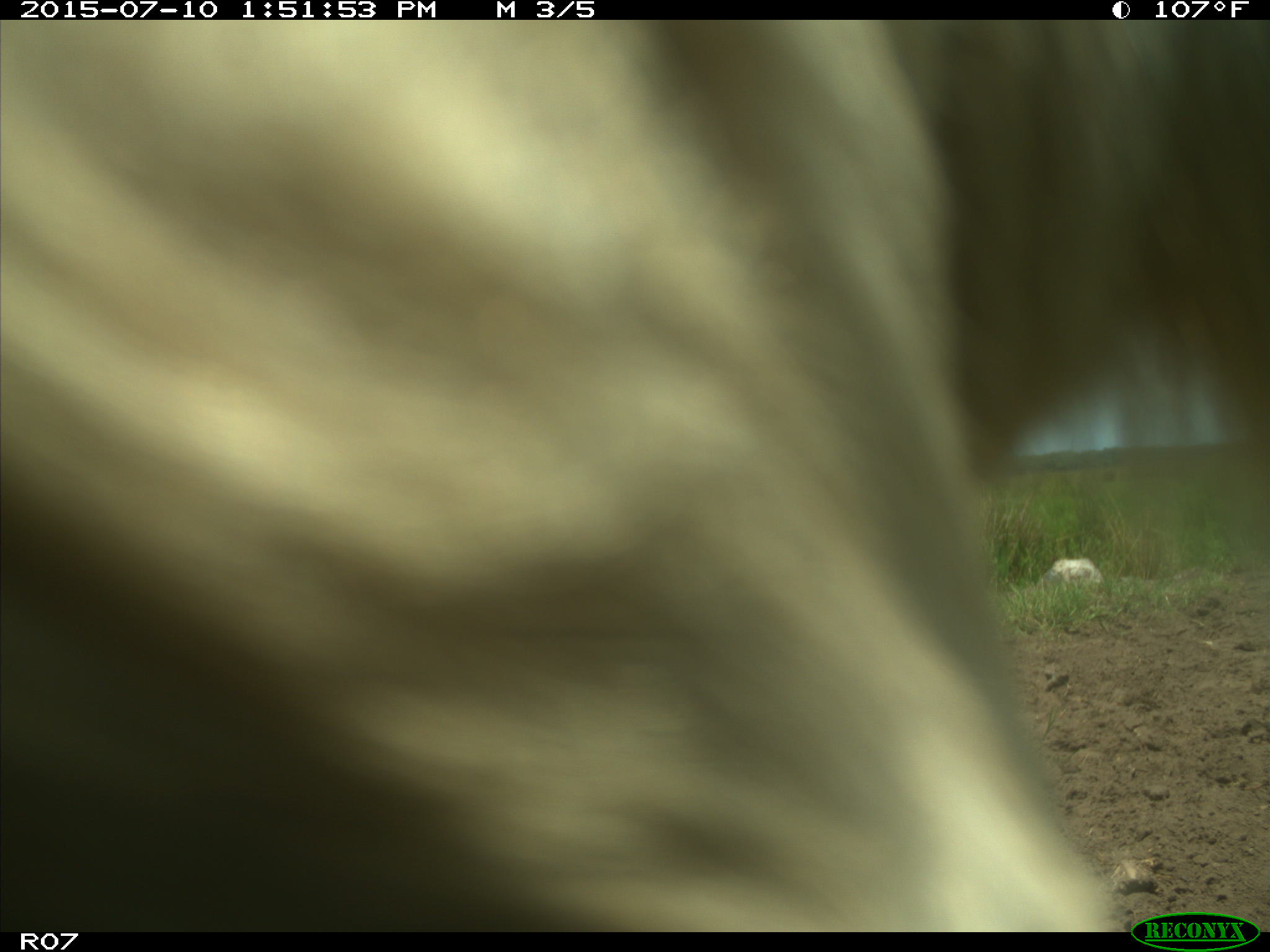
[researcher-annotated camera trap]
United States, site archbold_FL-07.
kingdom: Animalia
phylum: Chordata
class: Mammalia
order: Artiodactyla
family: Bovidae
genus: Bos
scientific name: Bos taurus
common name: domestic cow